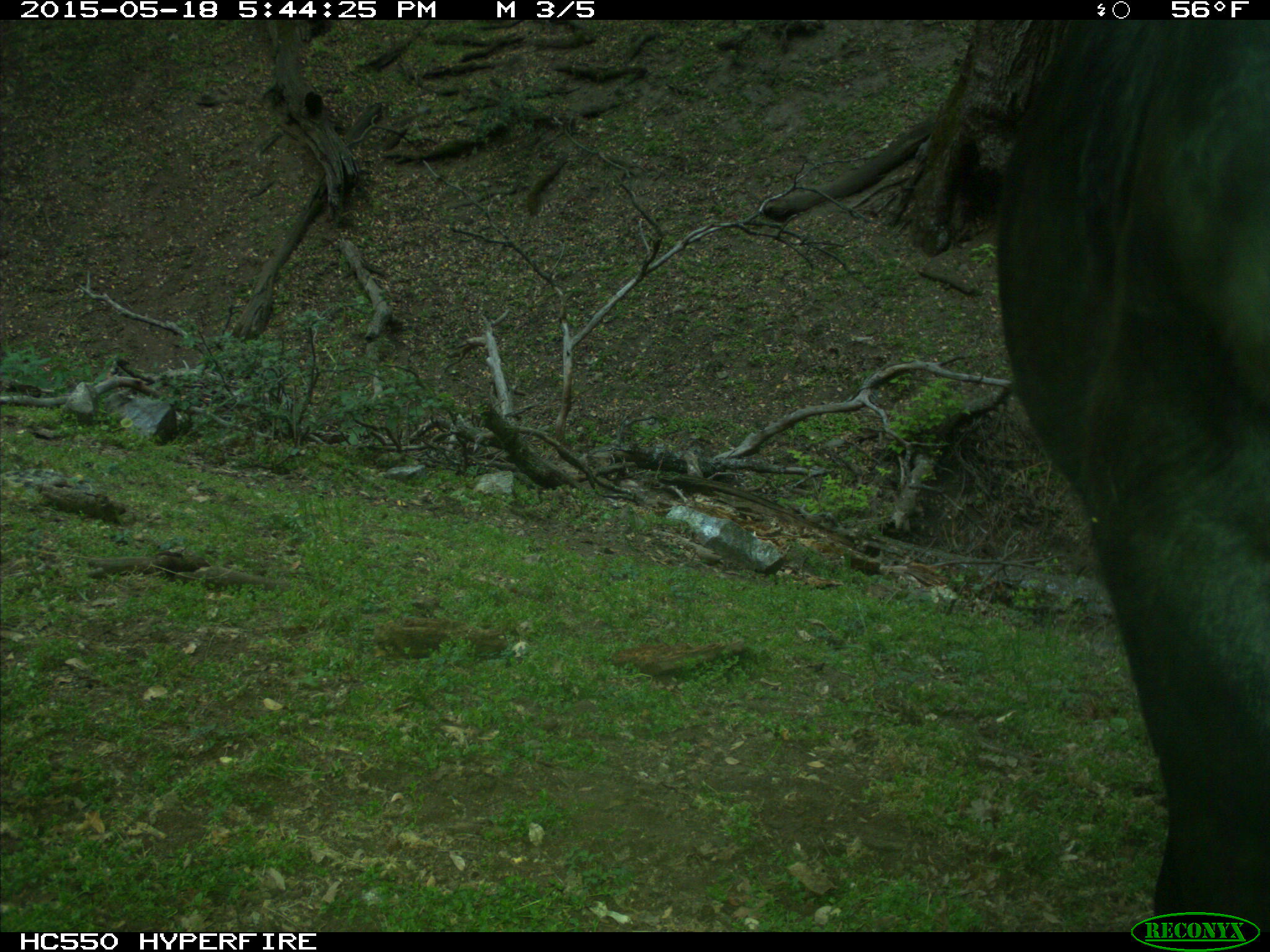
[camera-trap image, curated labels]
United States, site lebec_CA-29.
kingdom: Animalia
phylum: Chordata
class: Mammalia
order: Artiodactyla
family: Bovidae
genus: Bos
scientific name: Bos taurus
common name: domestic cow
Bos taurus (domestic cow).